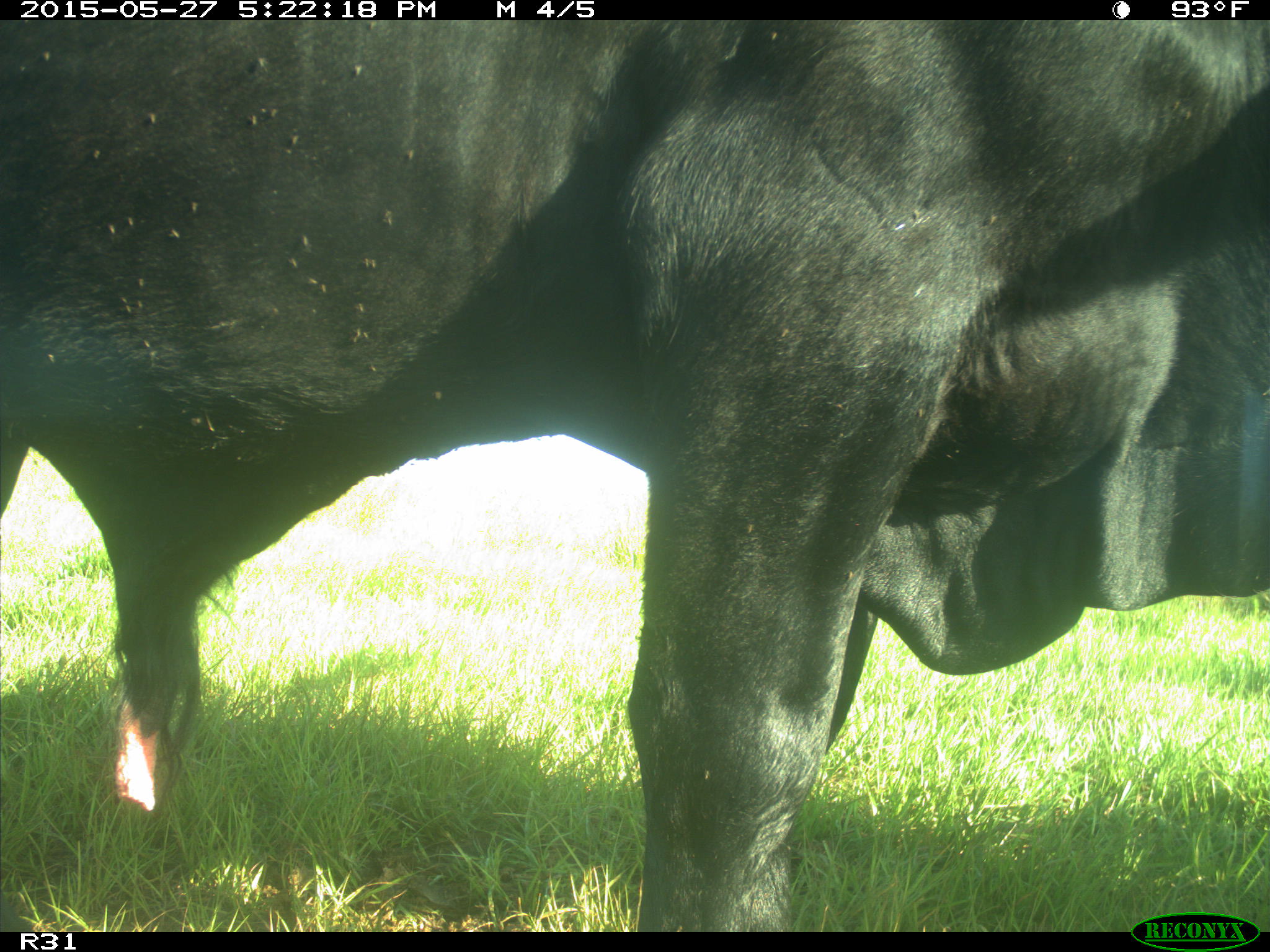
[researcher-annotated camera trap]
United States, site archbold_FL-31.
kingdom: Animalia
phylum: Chordata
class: Mammalia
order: Artiodactyla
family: Bovidae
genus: Bos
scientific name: Bos taurus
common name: domestic cow